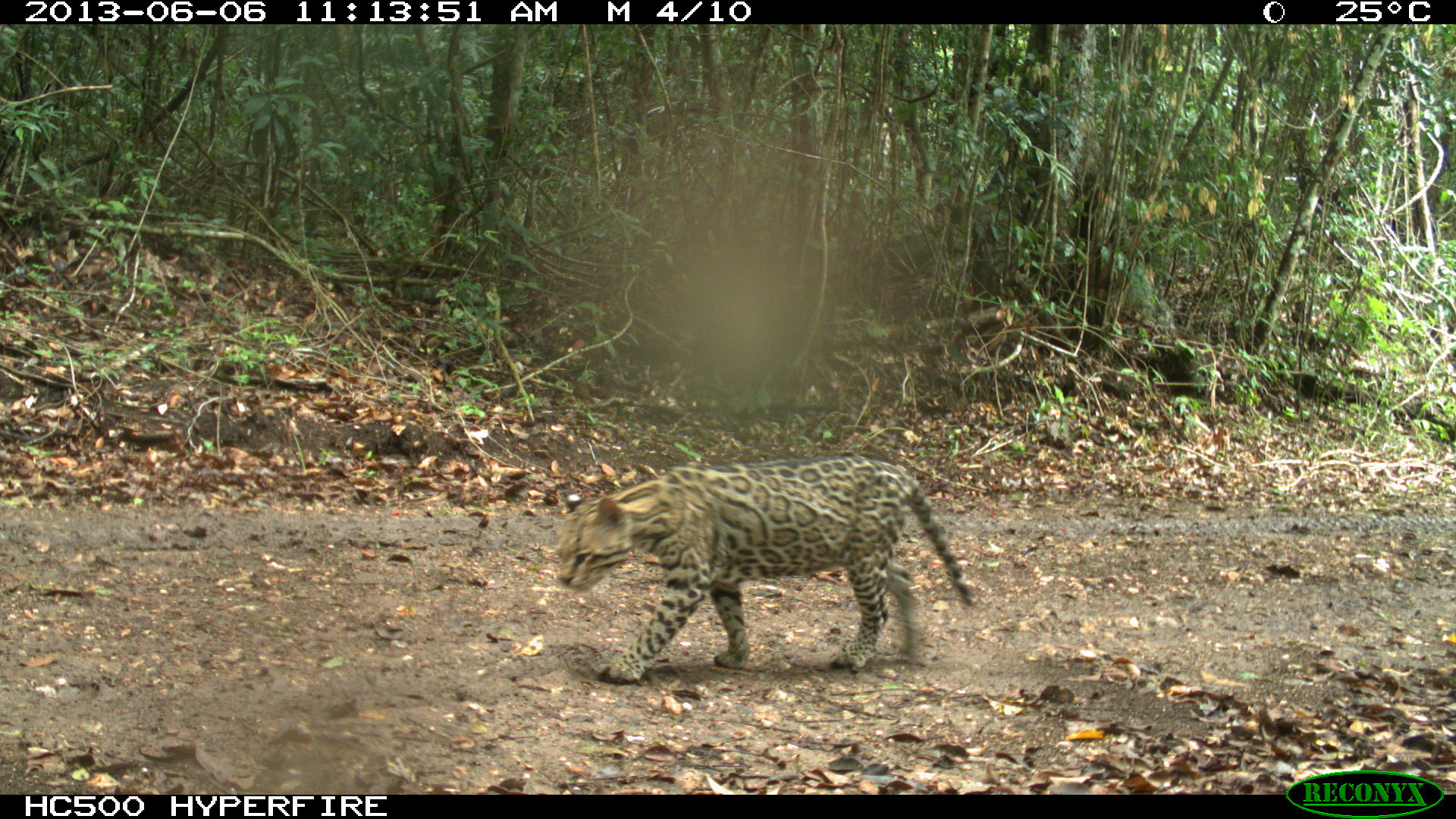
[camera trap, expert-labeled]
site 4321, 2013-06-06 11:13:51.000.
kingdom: Animalia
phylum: Chordata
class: Mammalia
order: Carnivora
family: Felidae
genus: Leopardus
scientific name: Leopardus pardalis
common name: ocelot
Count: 1.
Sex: male.